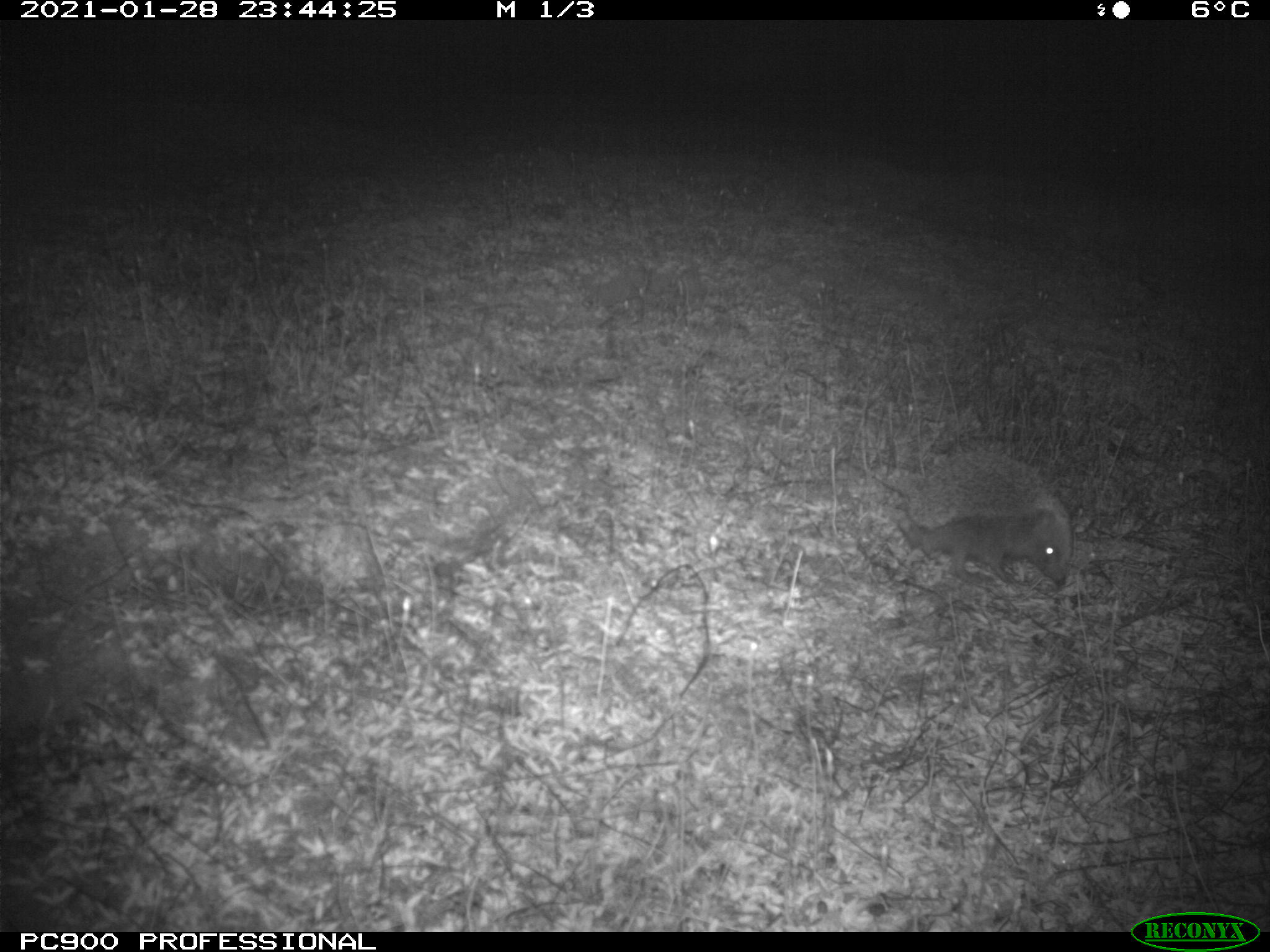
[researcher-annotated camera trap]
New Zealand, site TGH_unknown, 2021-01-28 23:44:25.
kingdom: Animalia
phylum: Chordata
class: Mammalia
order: Eulipotyphla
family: Erinaceidae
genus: Erinaceus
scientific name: Erinaceus europaeus europaeus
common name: european hedgehog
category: hedgehog